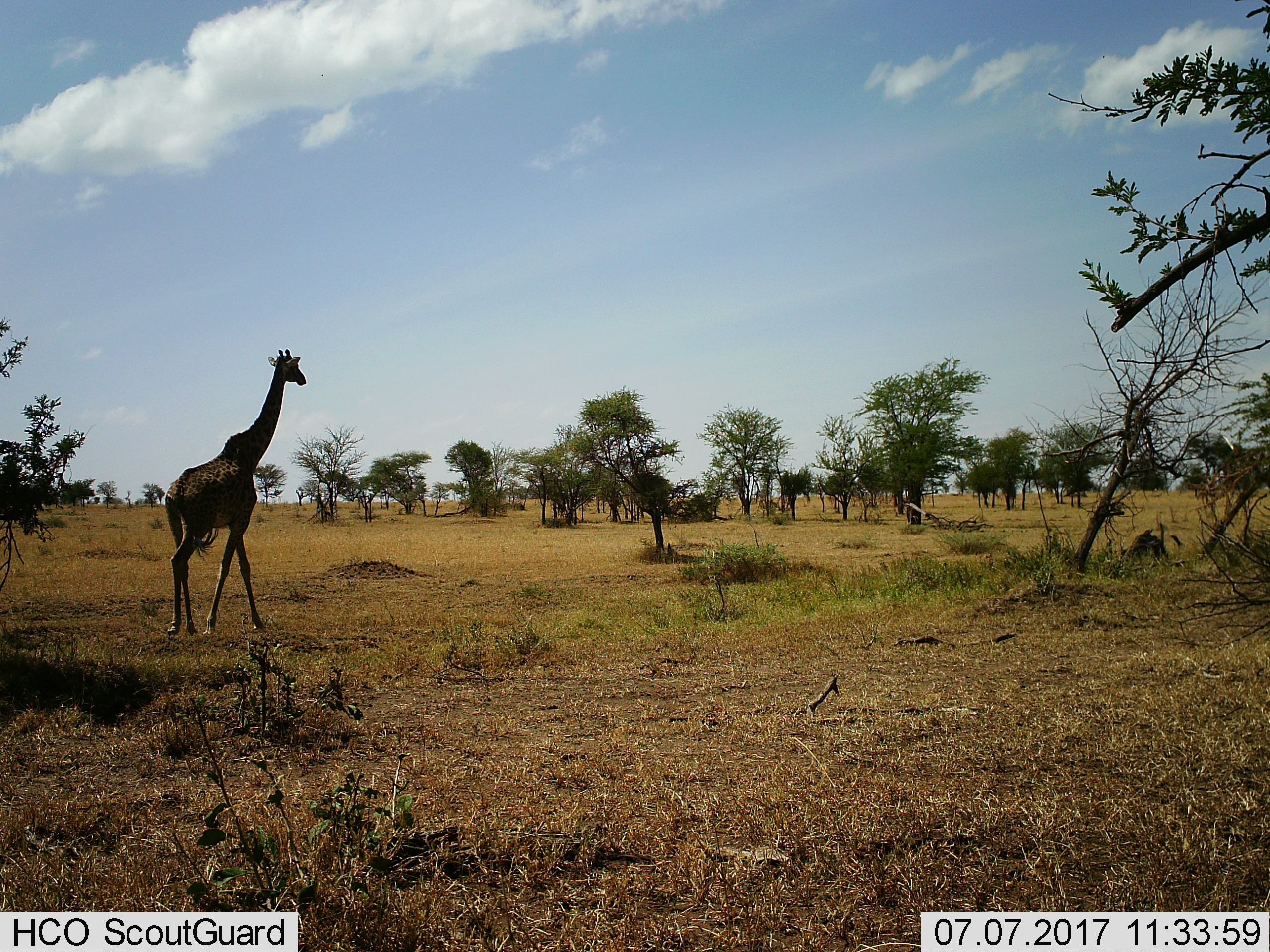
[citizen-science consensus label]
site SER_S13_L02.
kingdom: Animalia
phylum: Chordata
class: Mammalia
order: Artiodactyla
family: Giraffidae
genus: Giraffa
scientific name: Giraffa camelopardalis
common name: giraffe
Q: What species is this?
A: Giraffe (Giraffa camelopardalis).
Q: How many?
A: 1.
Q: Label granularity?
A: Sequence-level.